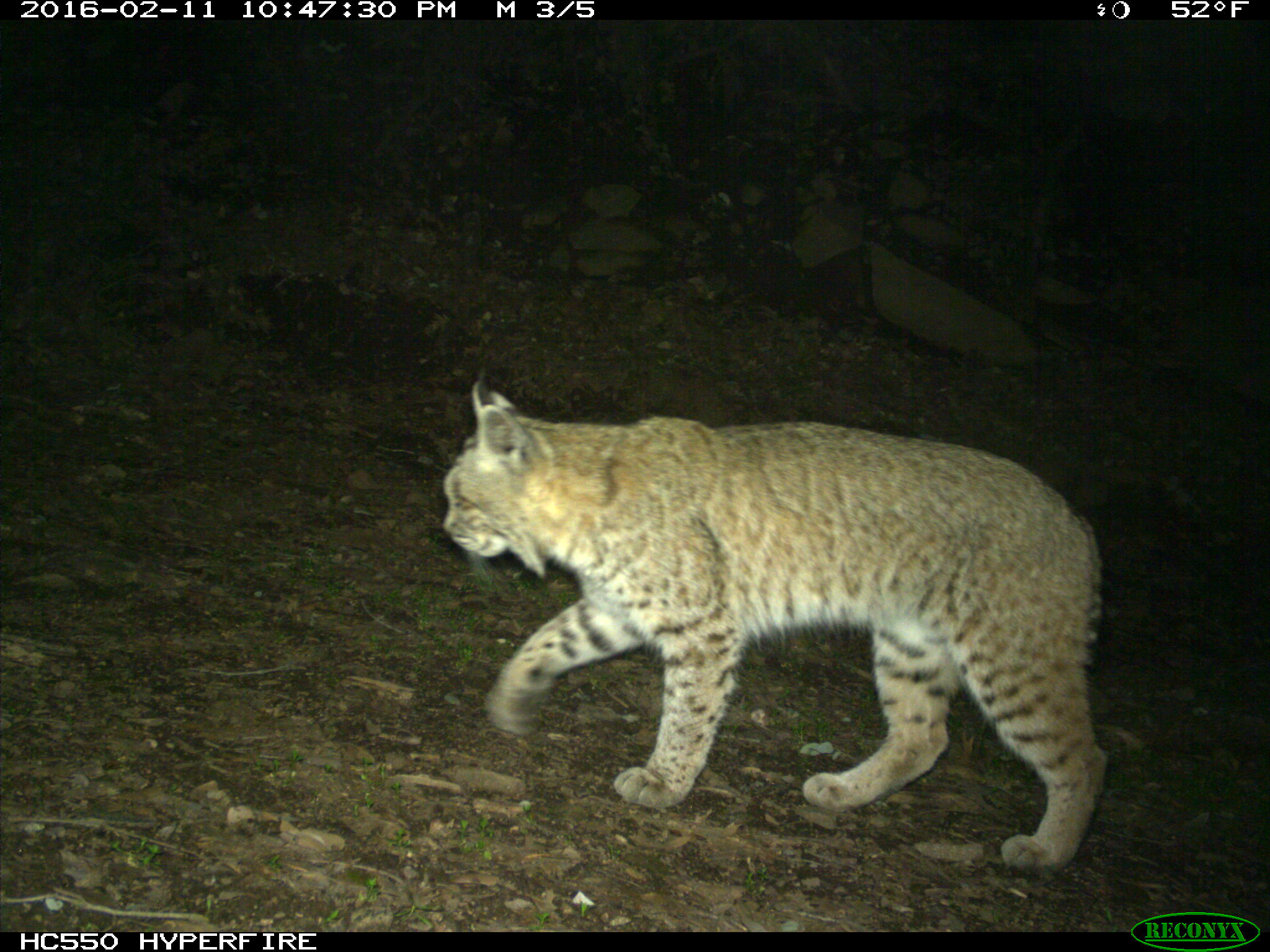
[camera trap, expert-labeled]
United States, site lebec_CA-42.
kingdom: Animalia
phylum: Chordata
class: Mammalia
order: Carnivora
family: Felidae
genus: Lynx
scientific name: Lynx rufus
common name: bobcat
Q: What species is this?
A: Lynx rufus (bobcat).